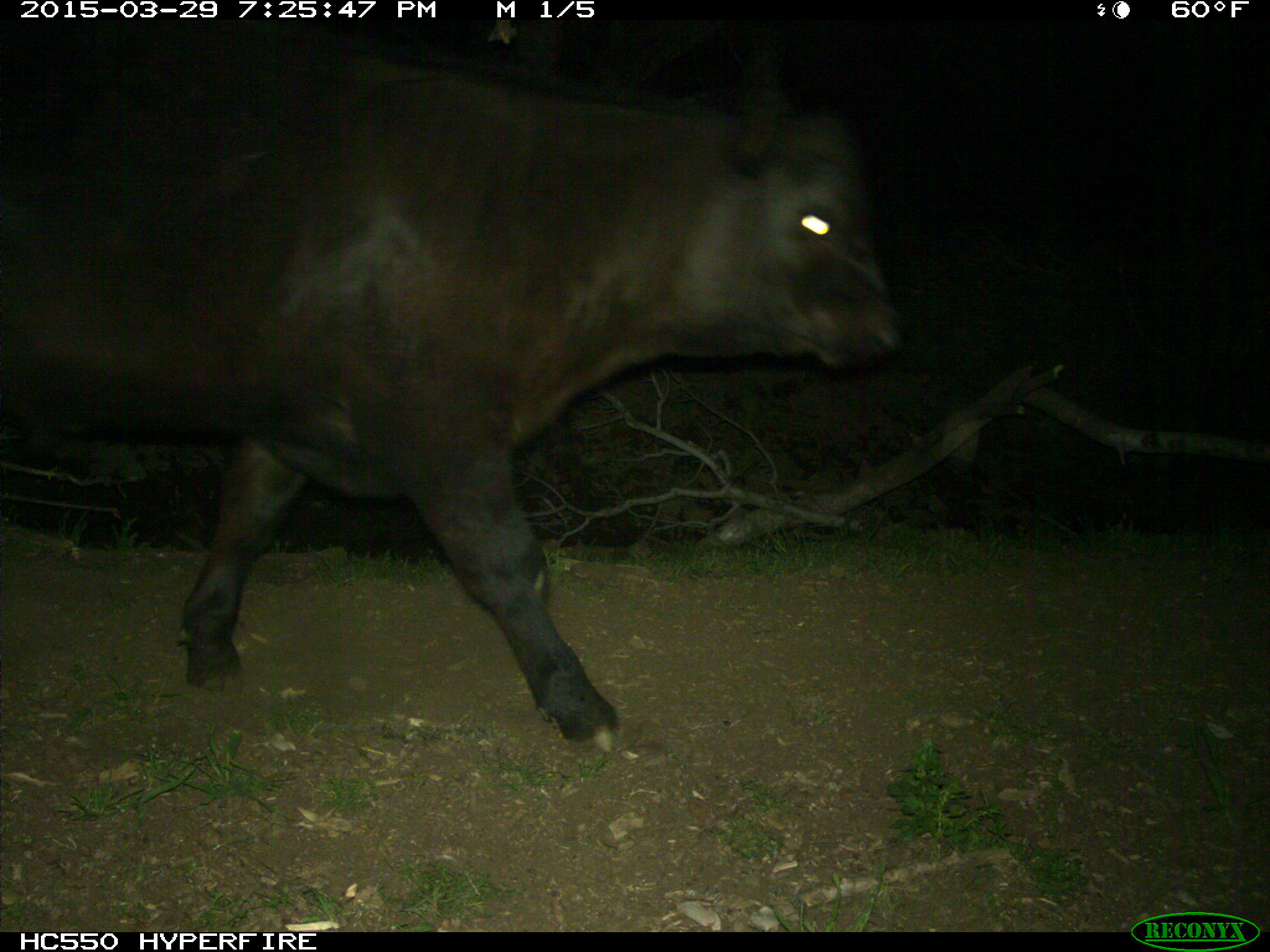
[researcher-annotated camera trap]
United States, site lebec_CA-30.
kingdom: Animalia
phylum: Chordata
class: Mammalia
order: Artiodactyla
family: Bovidae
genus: Bos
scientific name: Bos taurus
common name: domestic cow